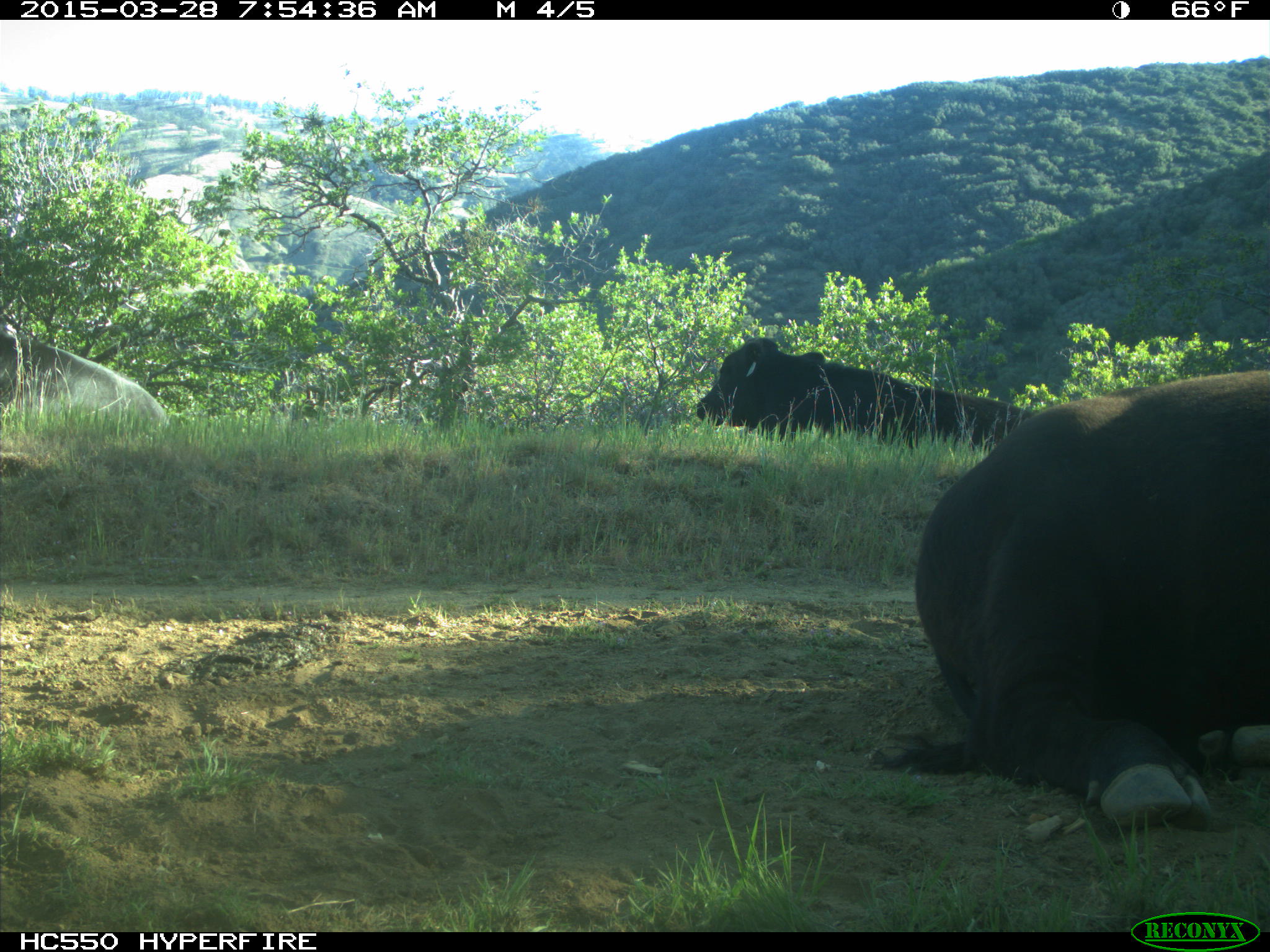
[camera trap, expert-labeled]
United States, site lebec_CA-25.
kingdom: Animalia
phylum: Chordata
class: Mammalia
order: Artiodactyla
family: Bovidae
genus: Bos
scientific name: Bos taurus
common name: domestic cow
Bos taurus (domestic cow).